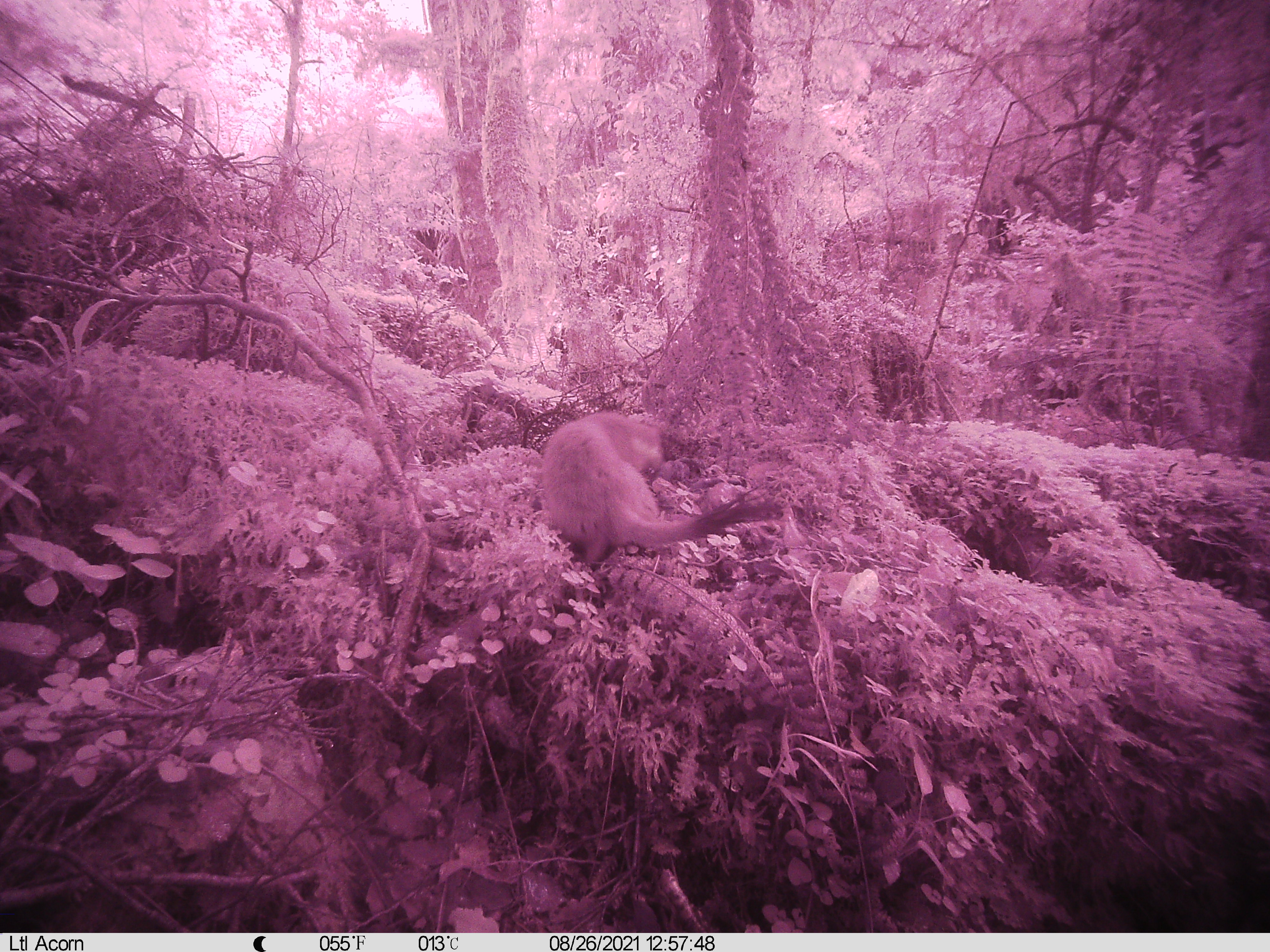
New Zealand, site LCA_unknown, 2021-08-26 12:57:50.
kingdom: Animalia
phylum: Chordata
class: Mammalia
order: Carnivora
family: Mustelidae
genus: Mustela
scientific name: Mustela erminea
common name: stoat